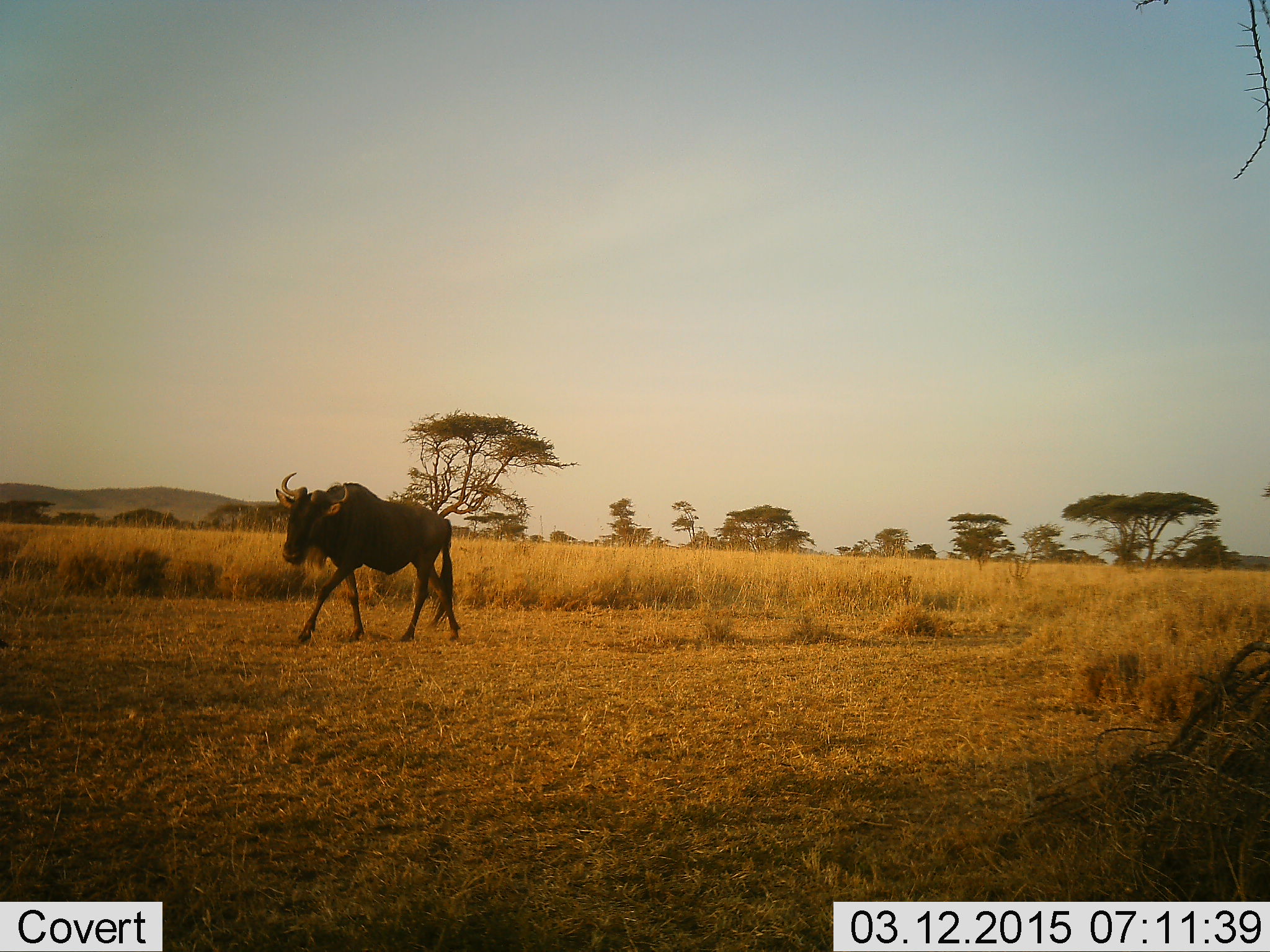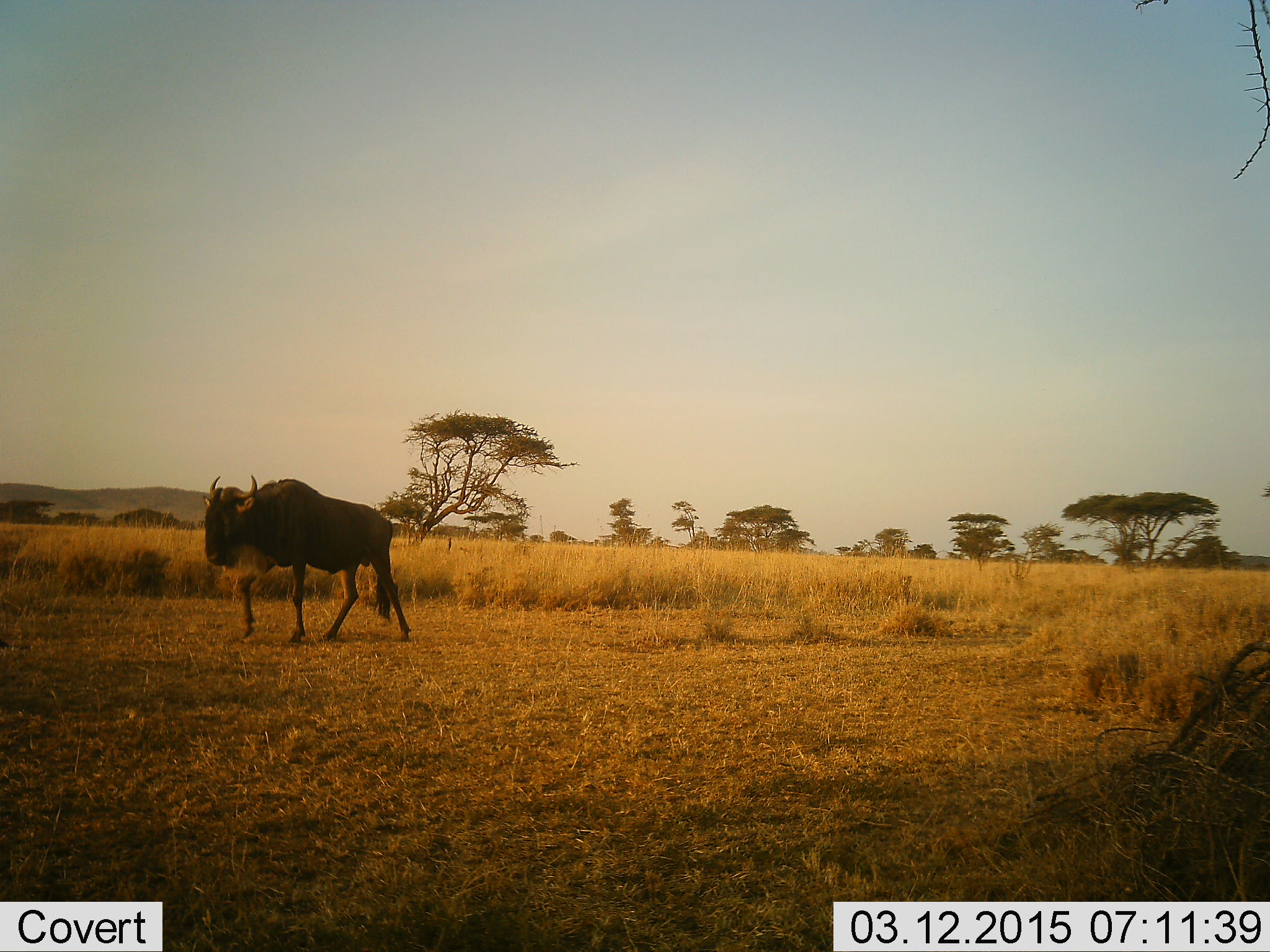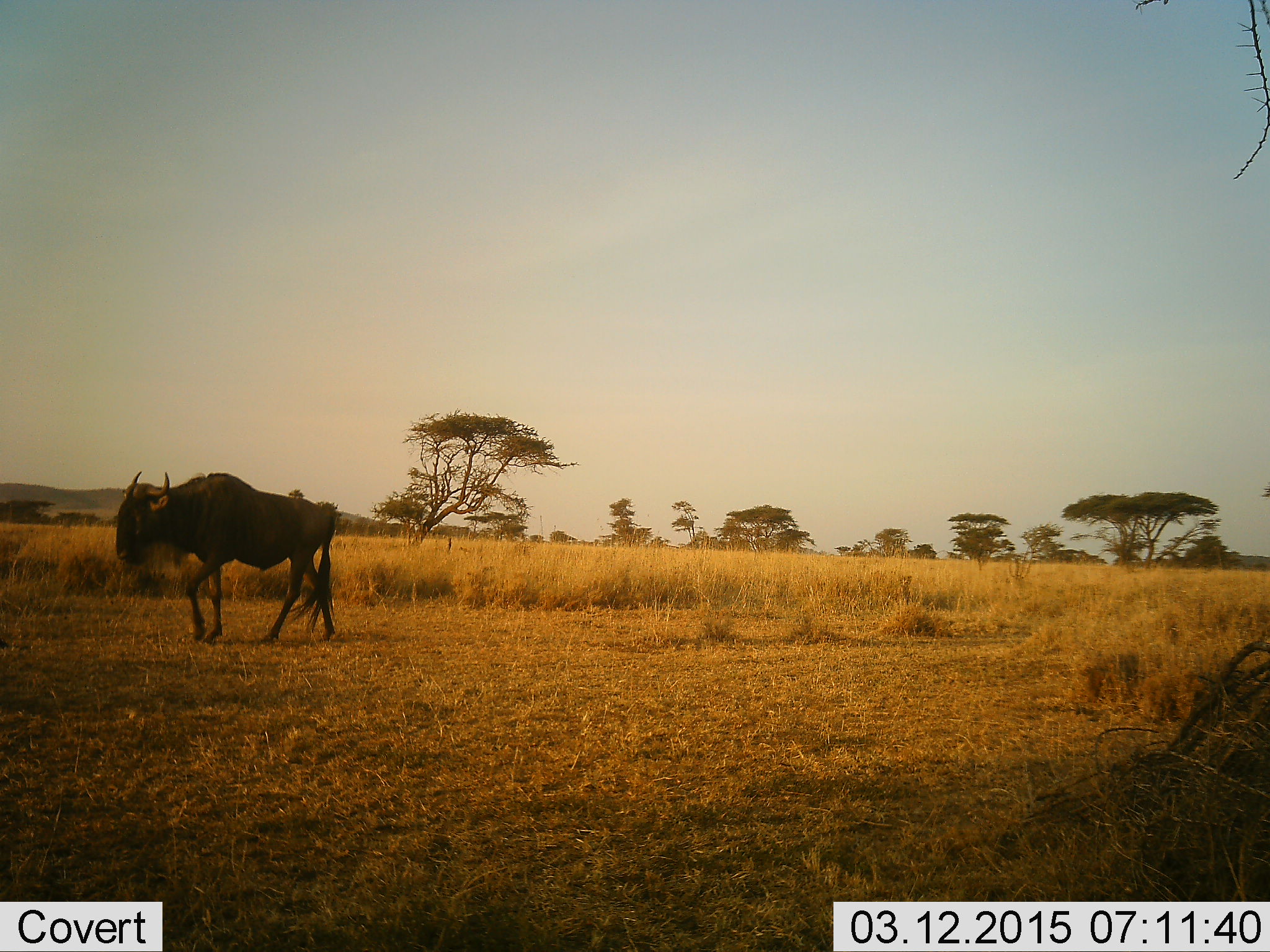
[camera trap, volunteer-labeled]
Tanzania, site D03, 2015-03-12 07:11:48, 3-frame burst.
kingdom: Animalia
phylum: Chordata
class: Mammalia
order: Artiodactyla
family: Bovidae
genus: Connochaetes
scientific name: Connochaetes taurinus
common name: blue wildebeest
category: wildebeest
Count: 1.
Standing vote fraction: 10%.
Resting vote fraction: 0%.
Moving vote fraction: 90%.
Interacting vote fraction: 0%.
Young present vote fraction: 0%.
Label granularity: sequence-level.